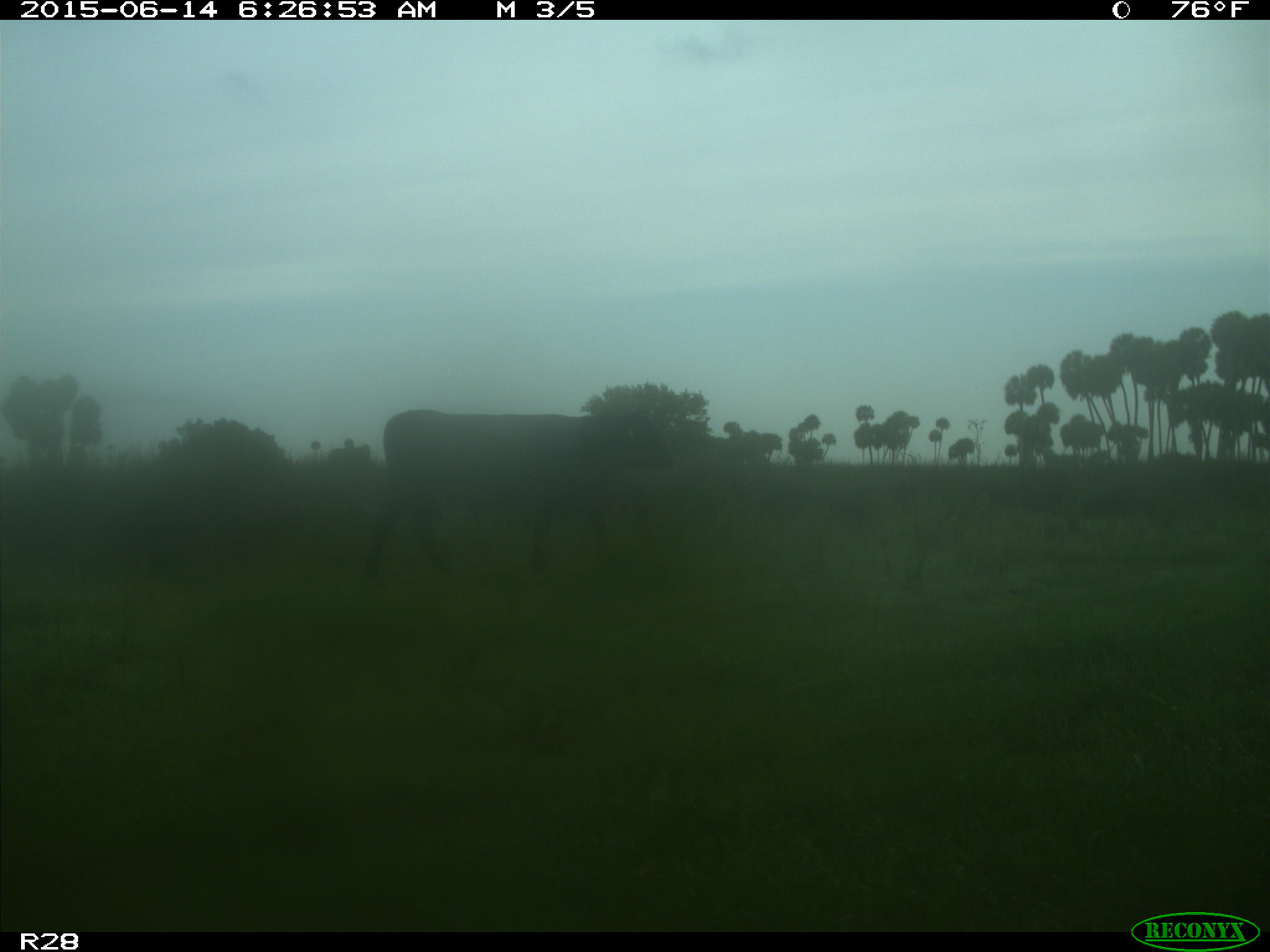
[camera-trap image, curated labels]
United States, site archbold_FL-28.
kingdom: Animalia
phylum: Chordata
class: Mammalia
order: Artiodactyla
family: Bovidae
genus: Bos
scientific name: Bos taurus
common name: domestic cow